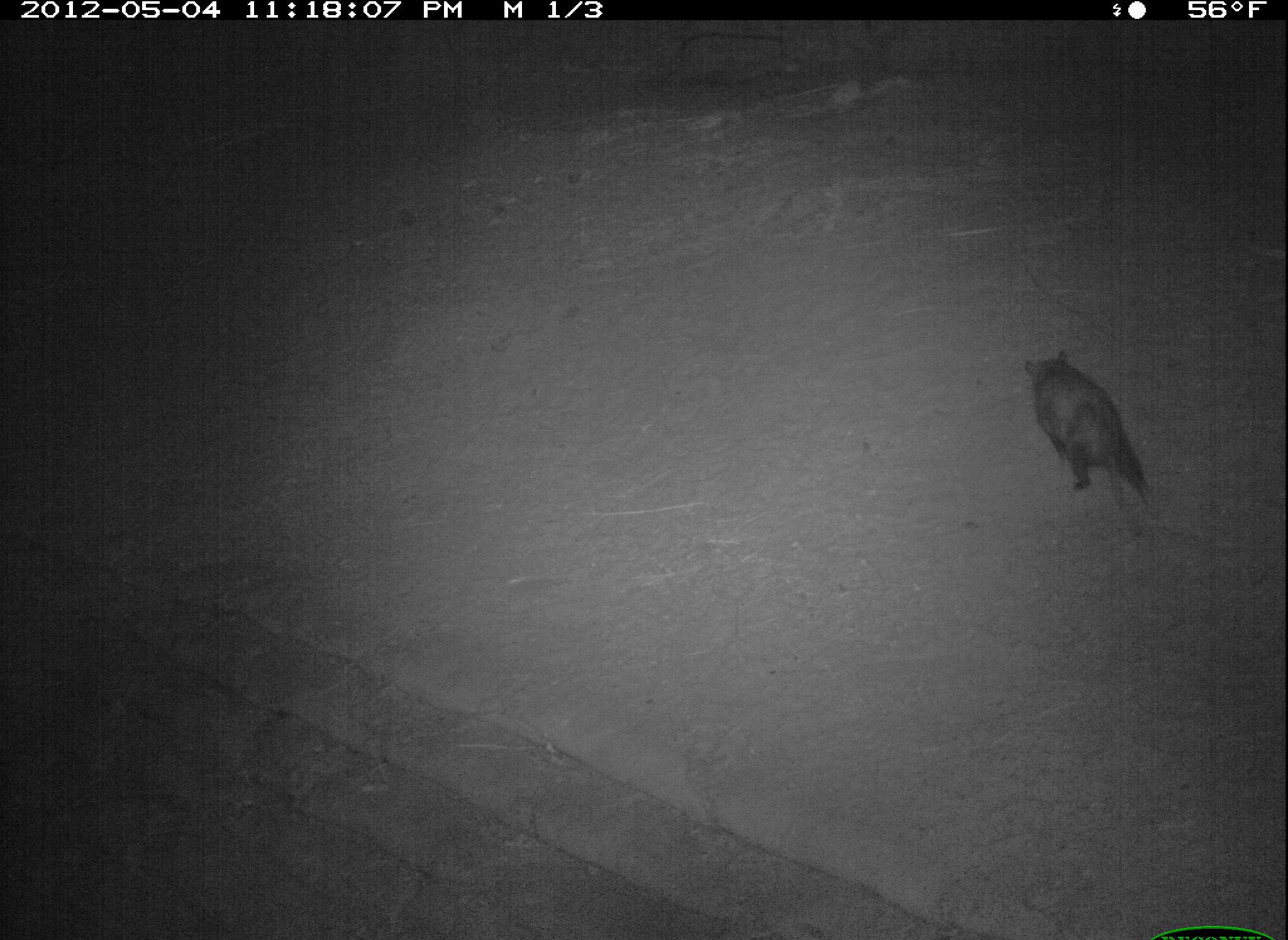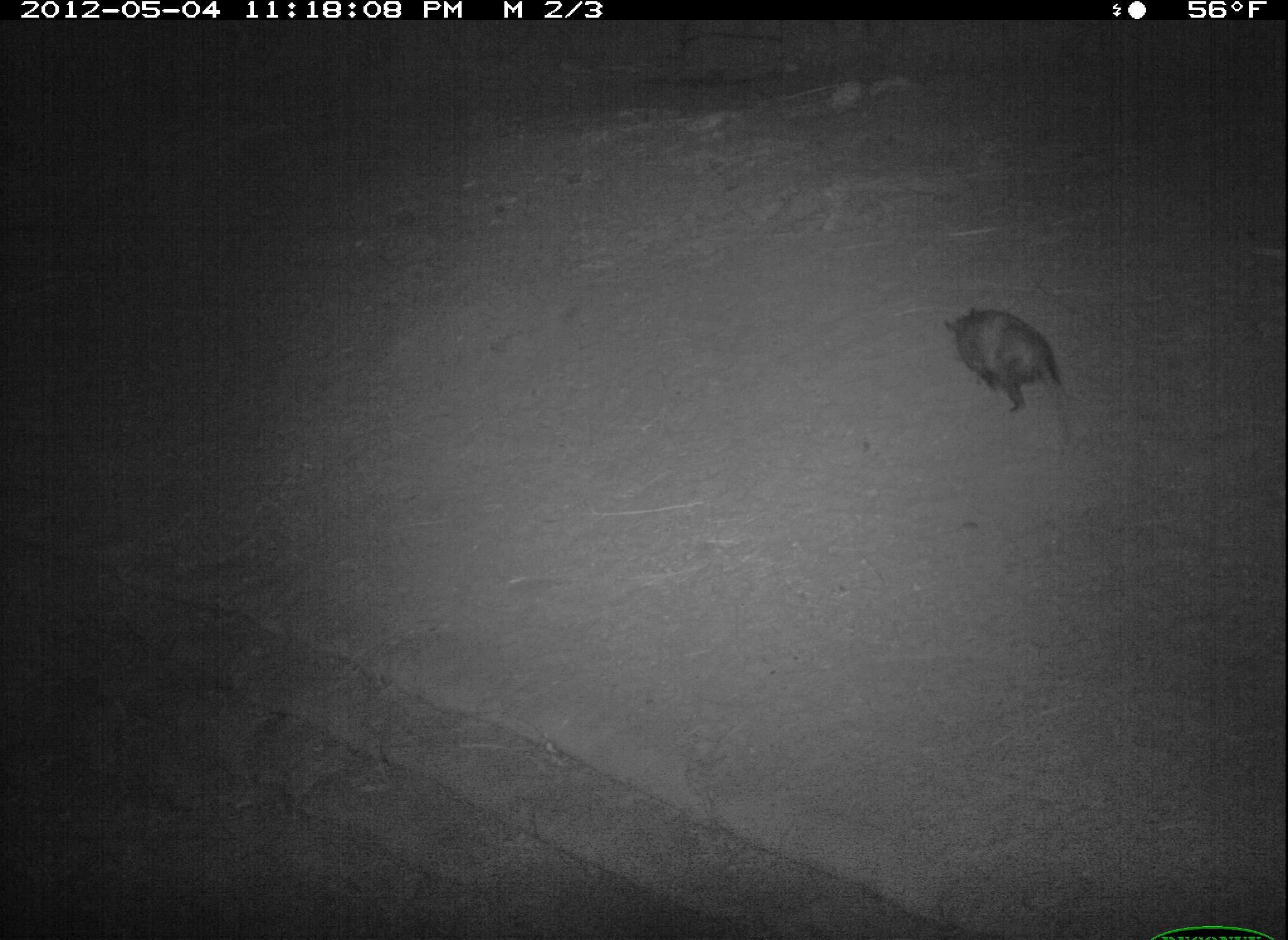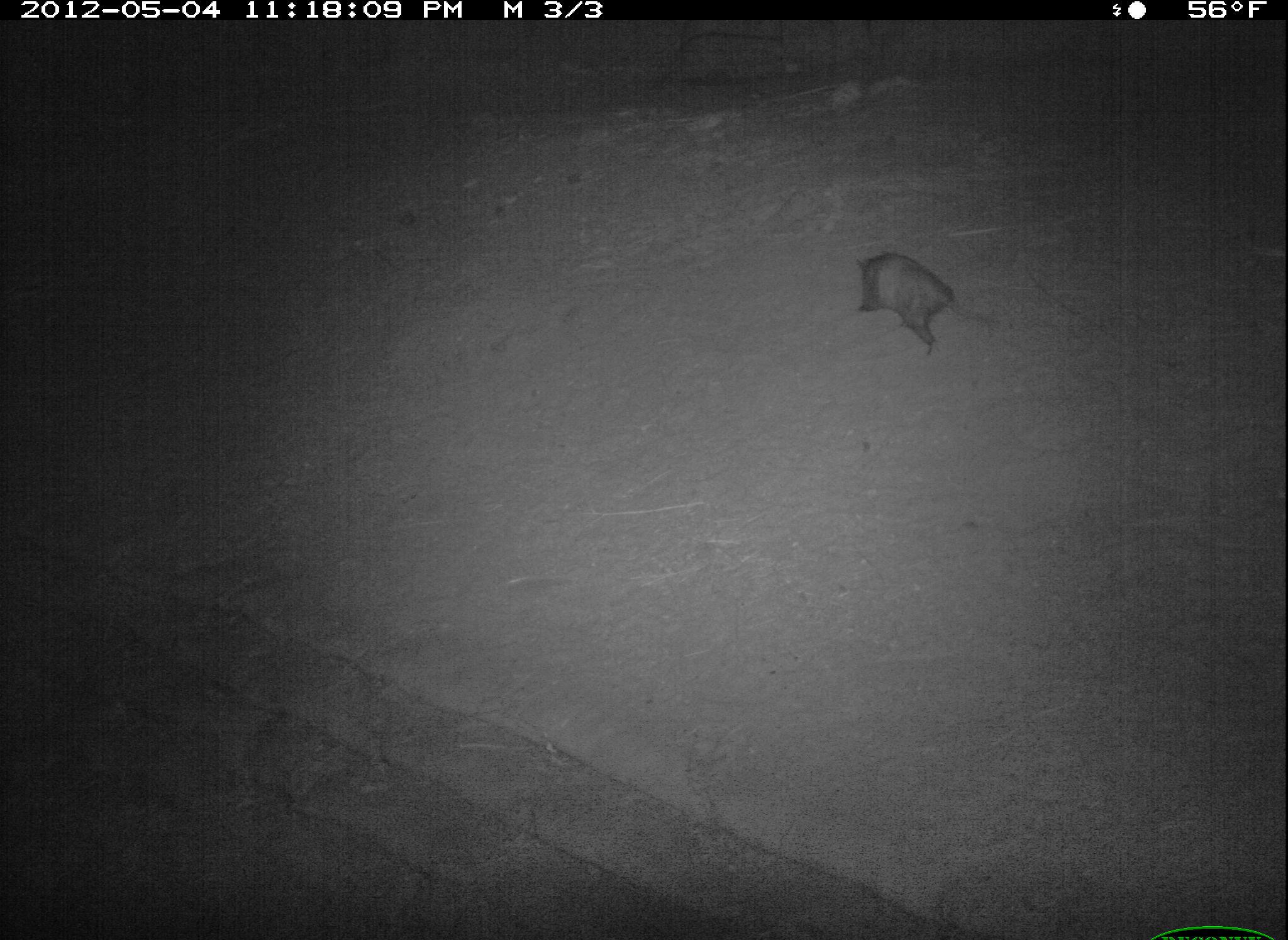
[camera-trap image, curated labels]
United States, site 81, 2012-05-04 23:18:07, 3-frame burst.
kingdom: Animalia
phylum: Chordata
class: Mammalia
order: Didelphimorphia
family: Didelphidae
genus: Didelphis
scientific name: Didelphis virginiana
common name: virginia opossum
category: opossum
Opossum (virginia opossum) (Didelphis virginiana).